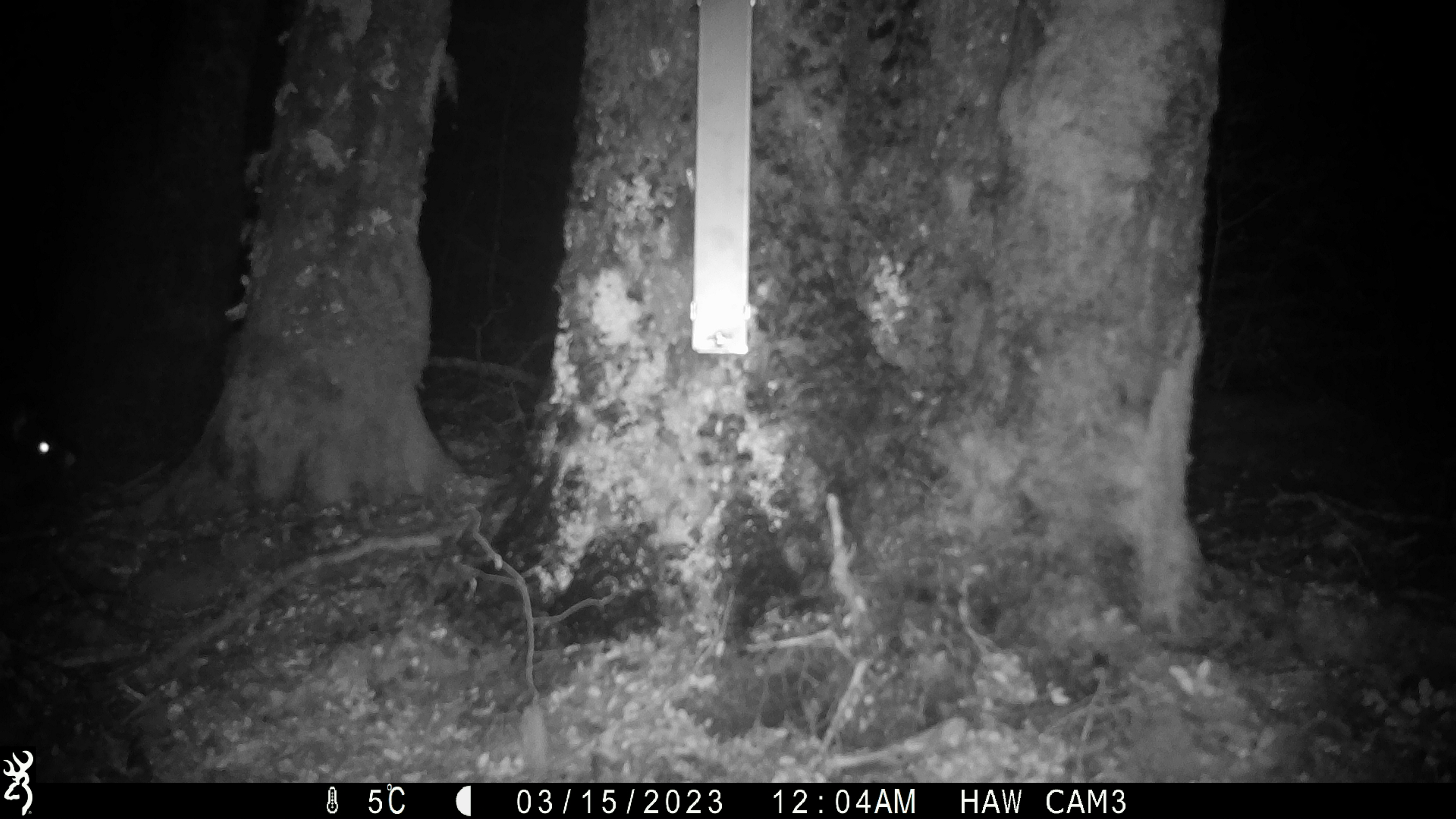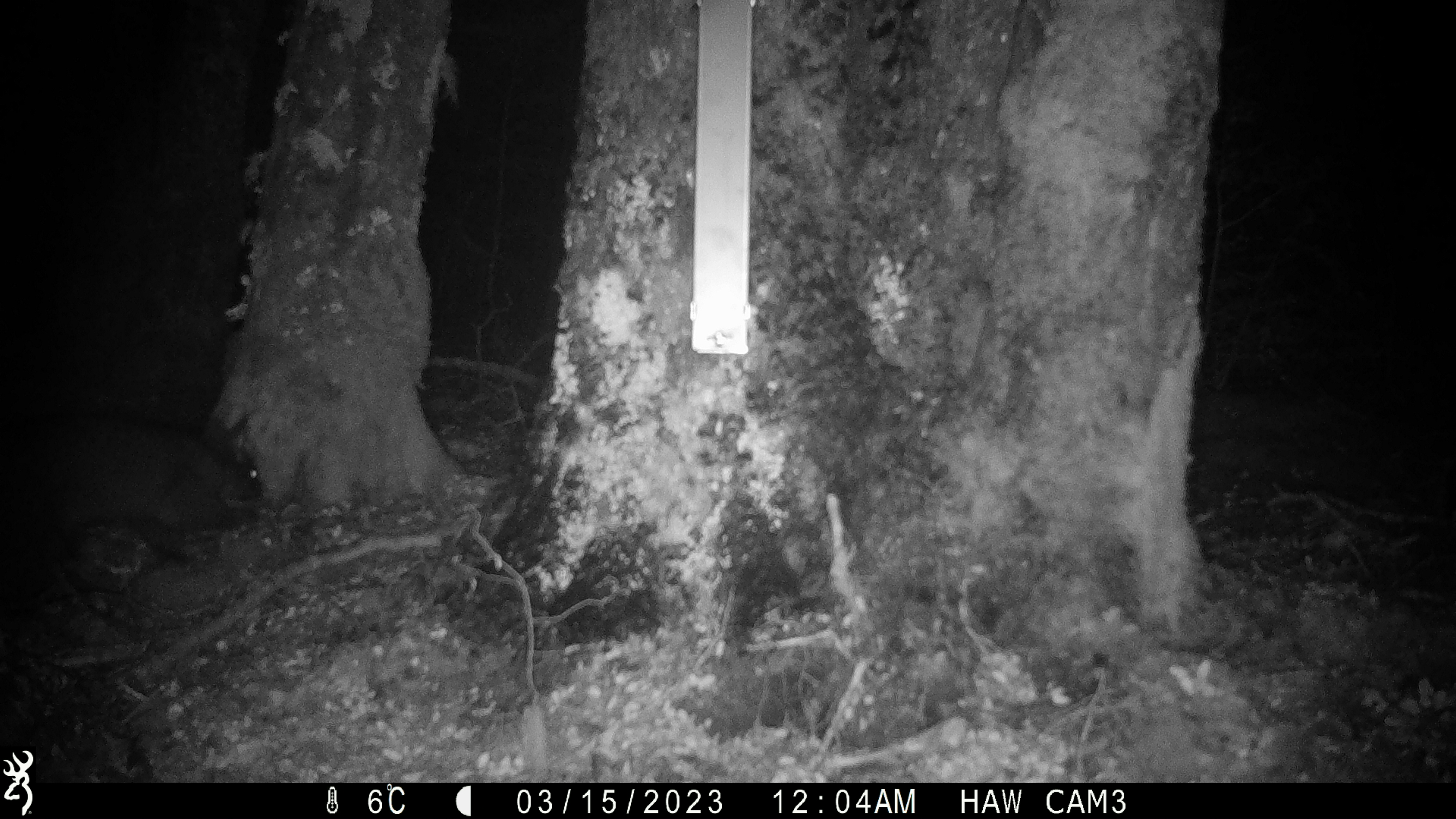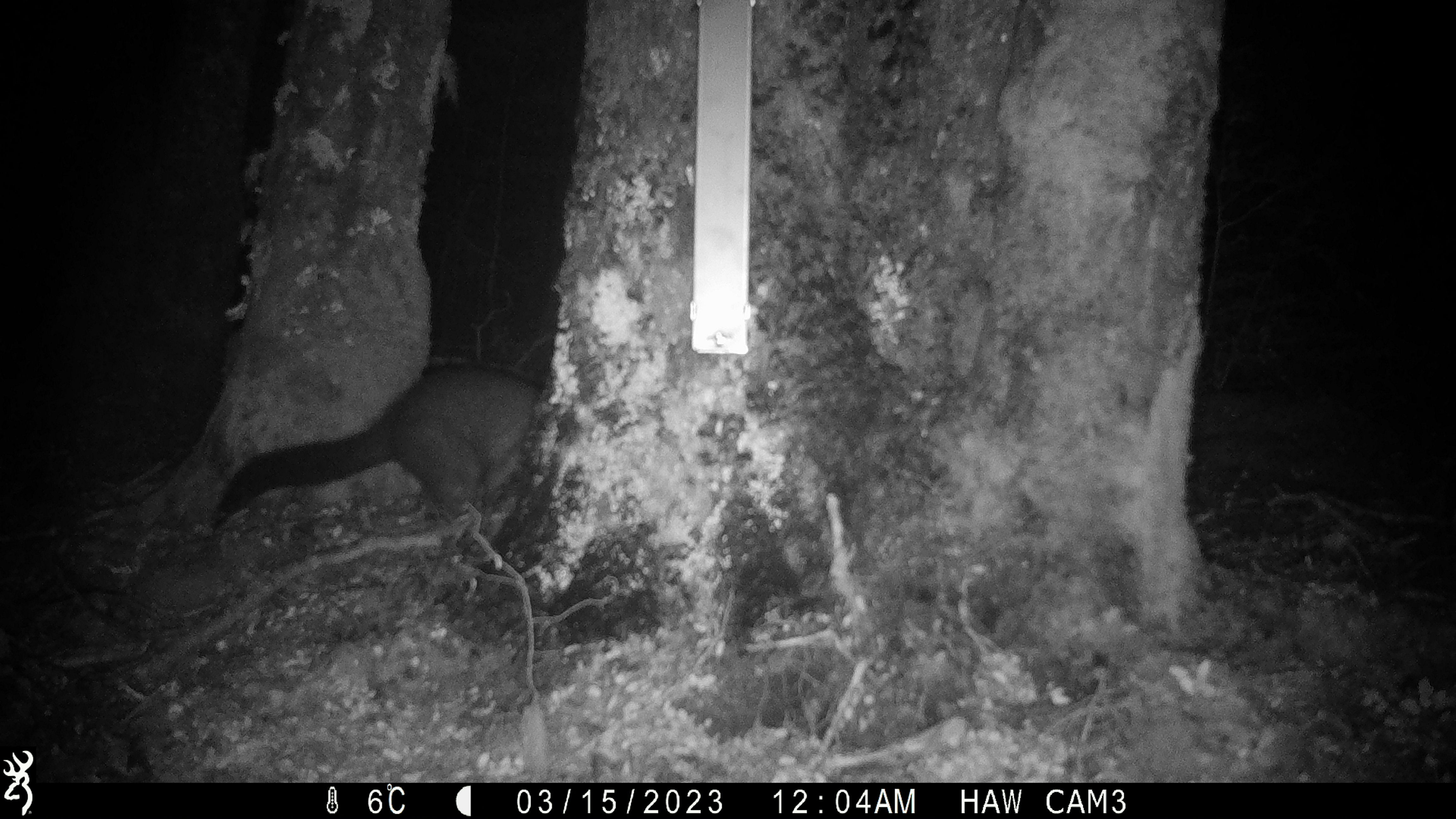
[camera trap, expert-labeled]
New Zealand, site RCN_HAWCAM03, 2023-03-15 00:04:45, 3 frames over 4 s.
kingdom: Animalia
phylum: Chordata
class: Mammalia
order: Diprotodontia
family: Phalangeridae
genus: Trichosurus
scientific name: Trichosurus vulpecula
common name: common brushtail possum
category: possum